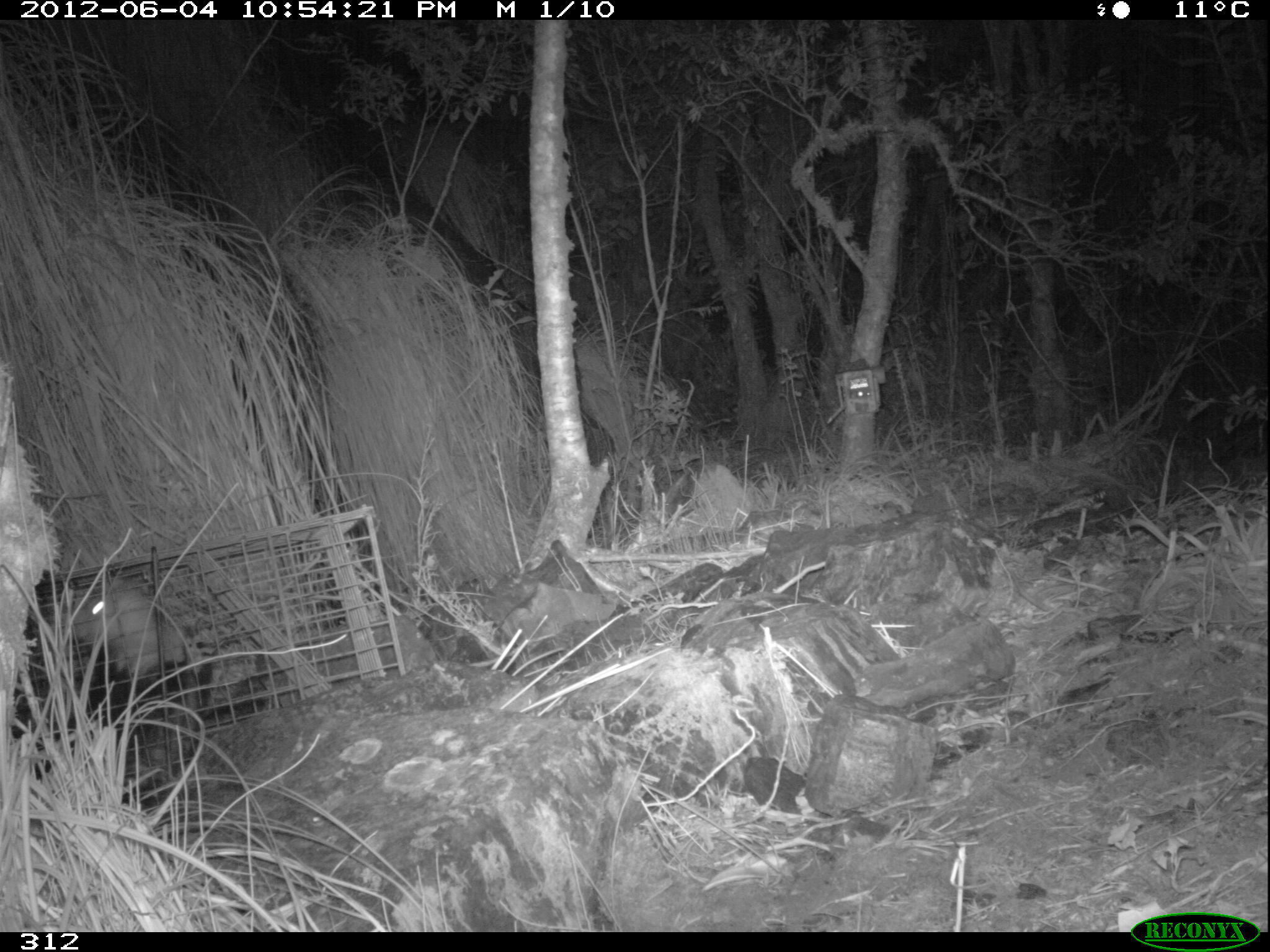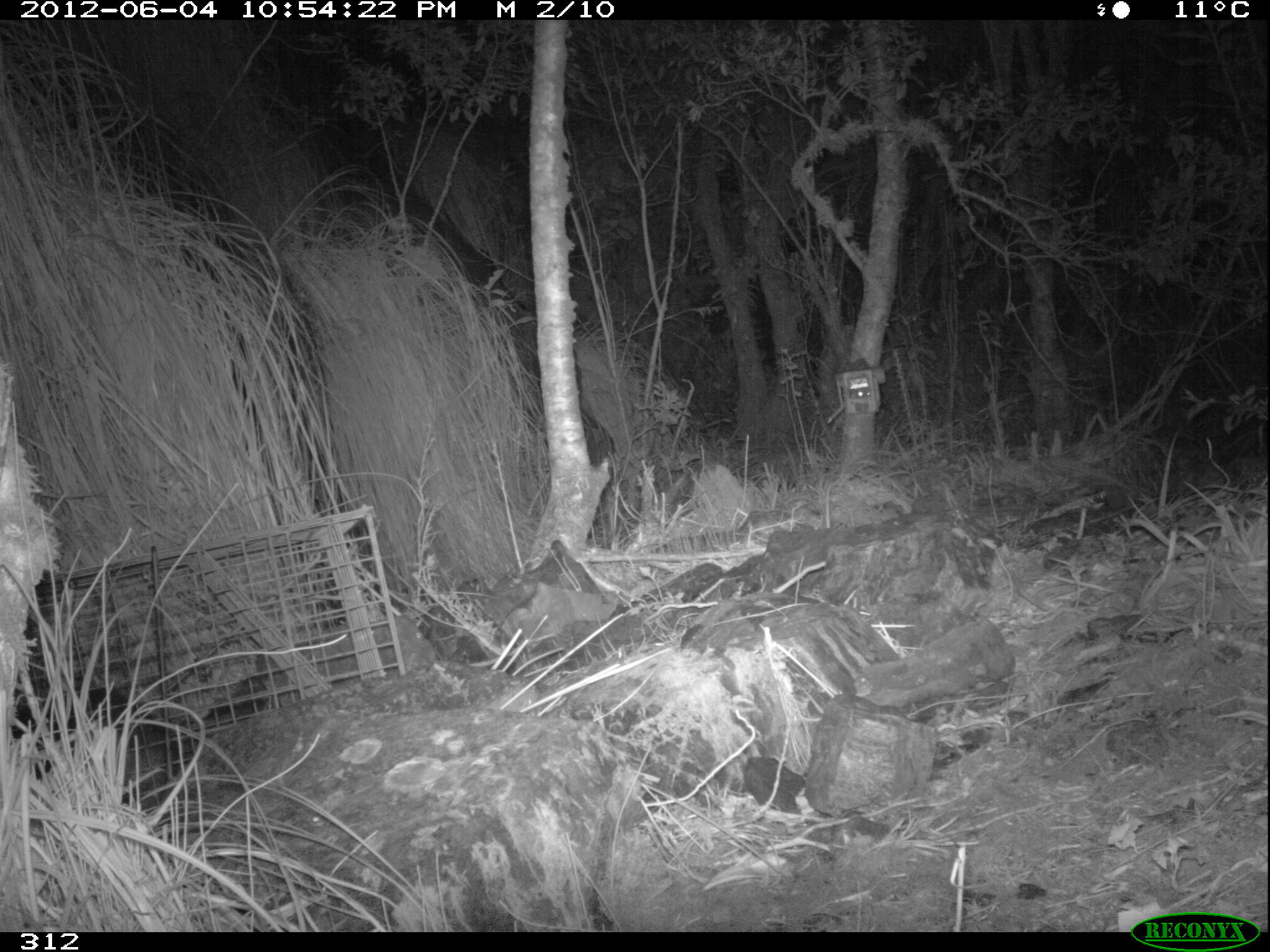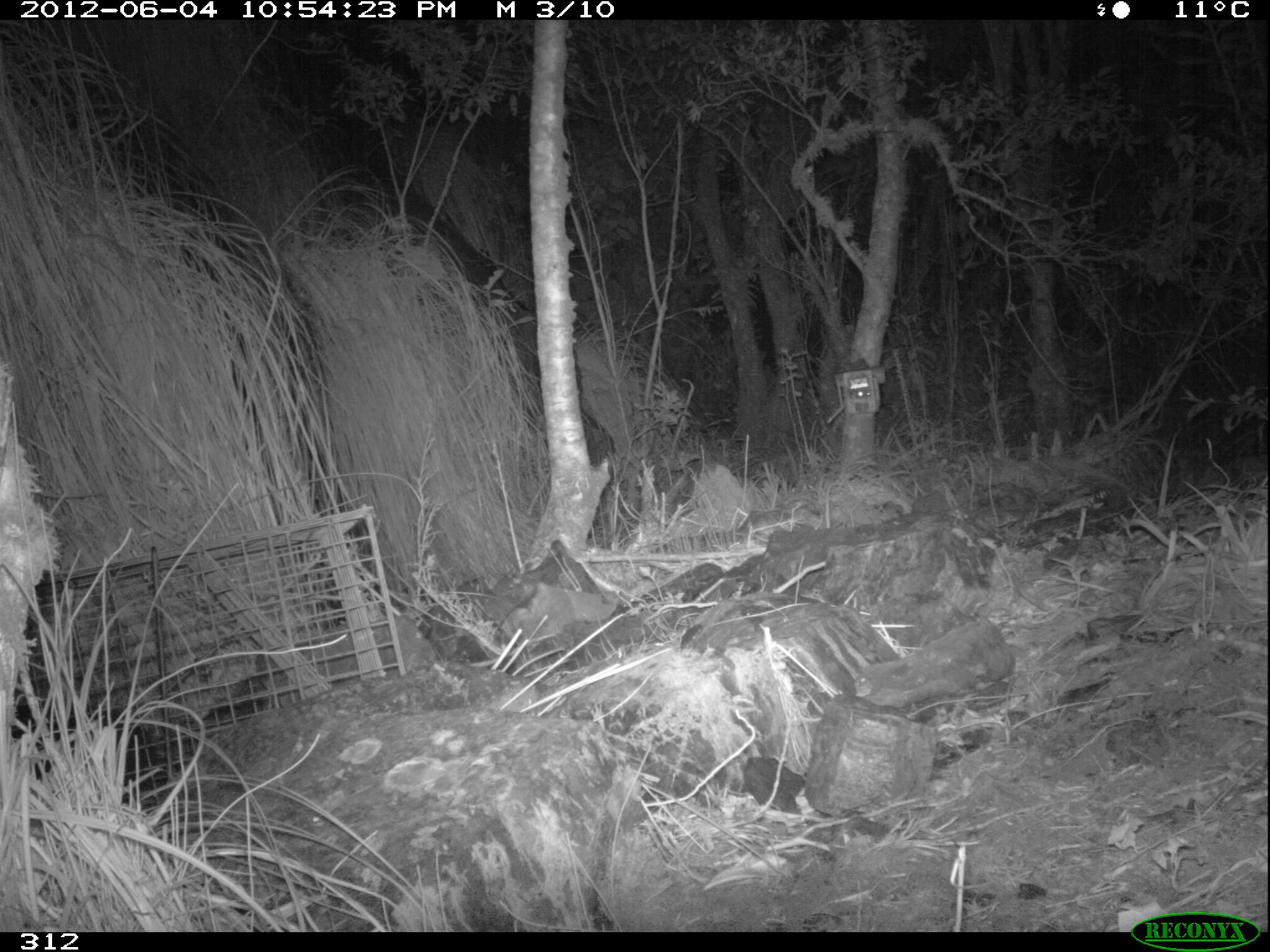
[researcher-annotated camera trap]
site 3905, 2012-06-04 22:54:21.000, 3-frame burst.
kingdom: Animalia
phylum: Chordata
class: Mammalia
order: Didelphimorphia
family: Didelphidae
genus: Didelphis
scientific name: Didelphis pernigra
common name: andean white-eared opossum